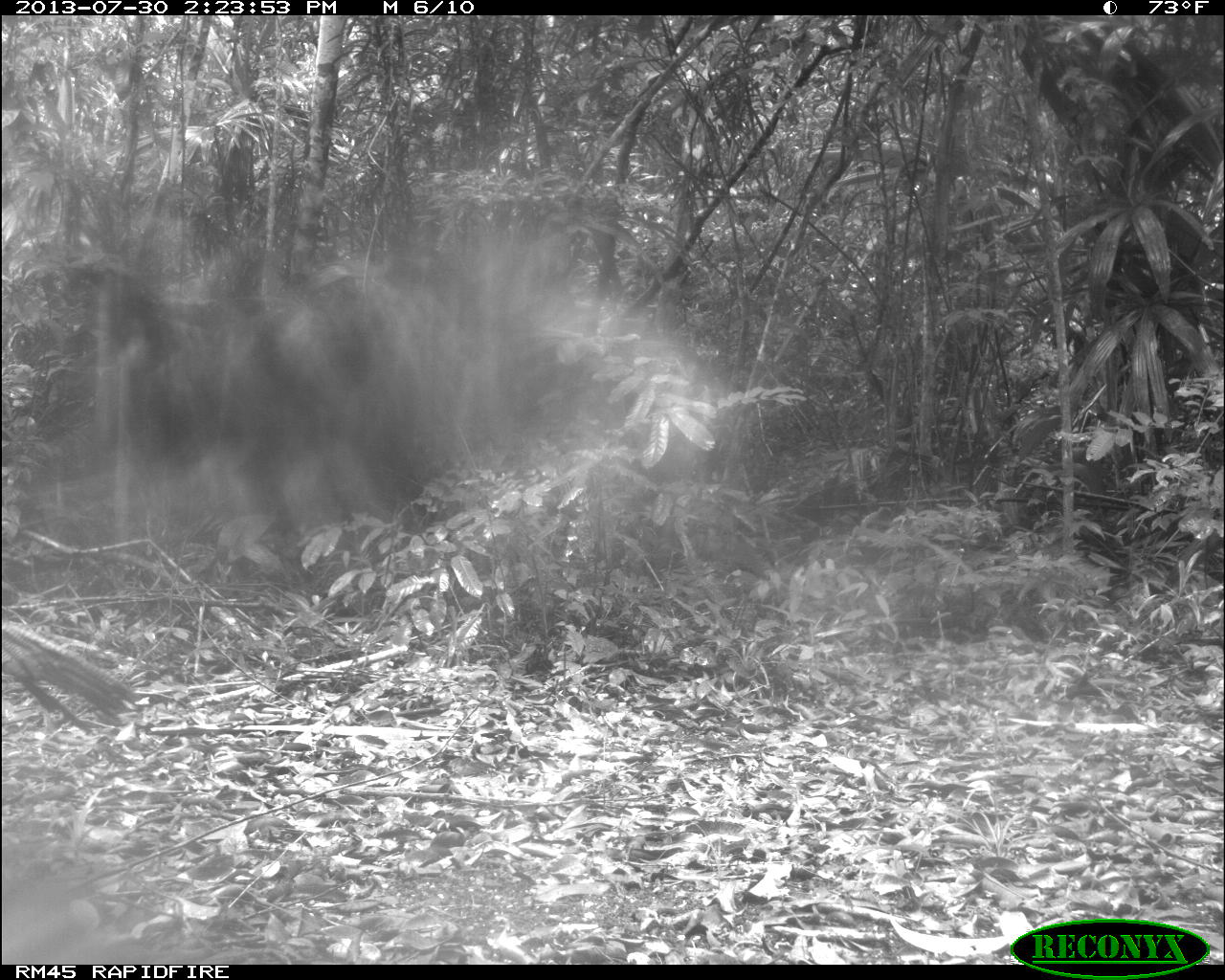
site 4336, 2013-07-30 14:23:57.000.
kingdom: Animalia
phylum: Chordata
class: Aves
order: Galliformes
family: Phasianidae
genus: Meleagris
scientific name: Meleagris ocellata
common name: ocellated turkey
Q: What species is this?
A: Meleagris ocellata (ocellated turkey).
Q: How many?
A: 2.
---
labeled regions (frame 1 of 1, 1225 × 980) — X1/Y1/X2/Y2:
meleagris ocellata: 0/612/136/738